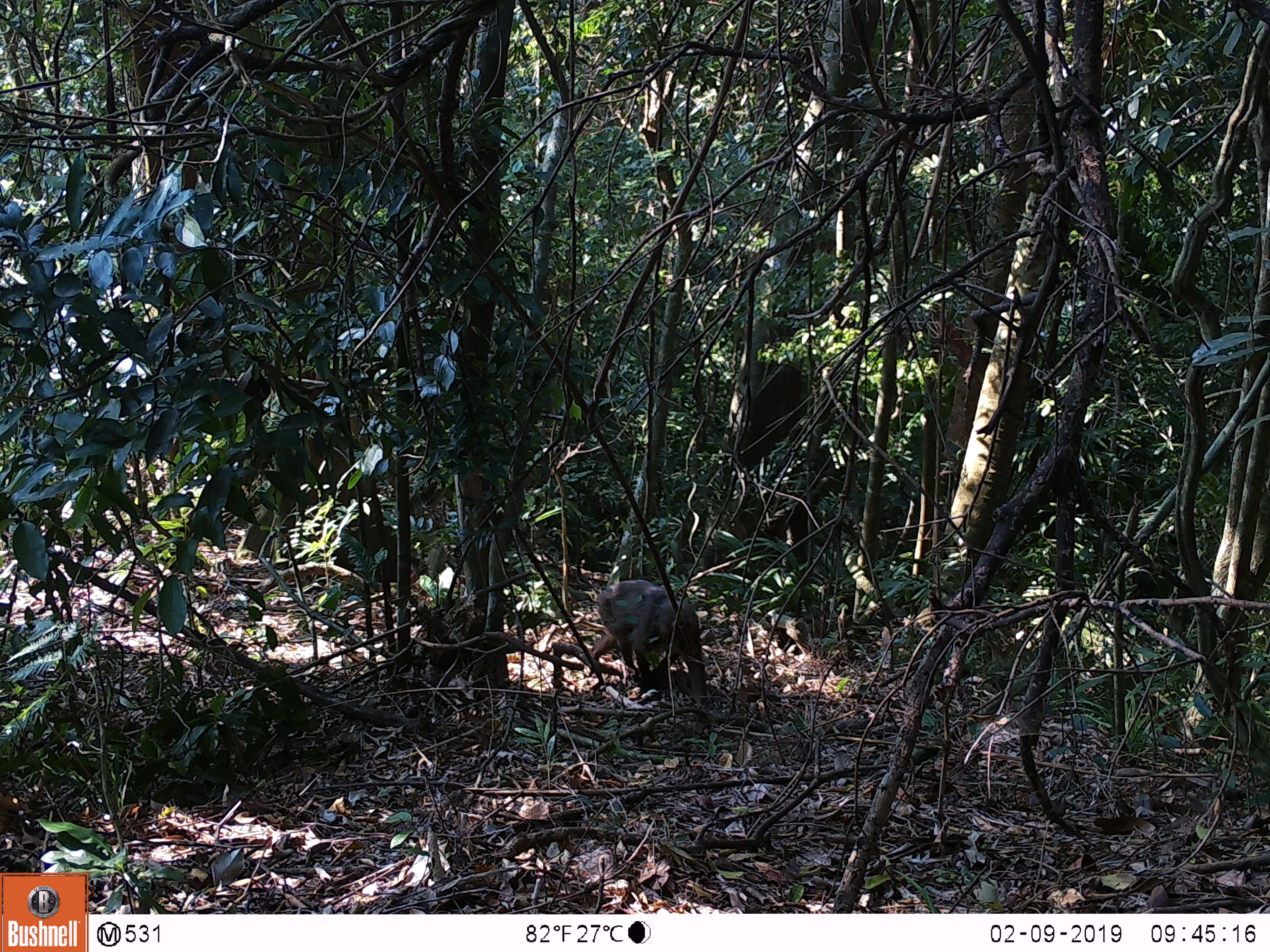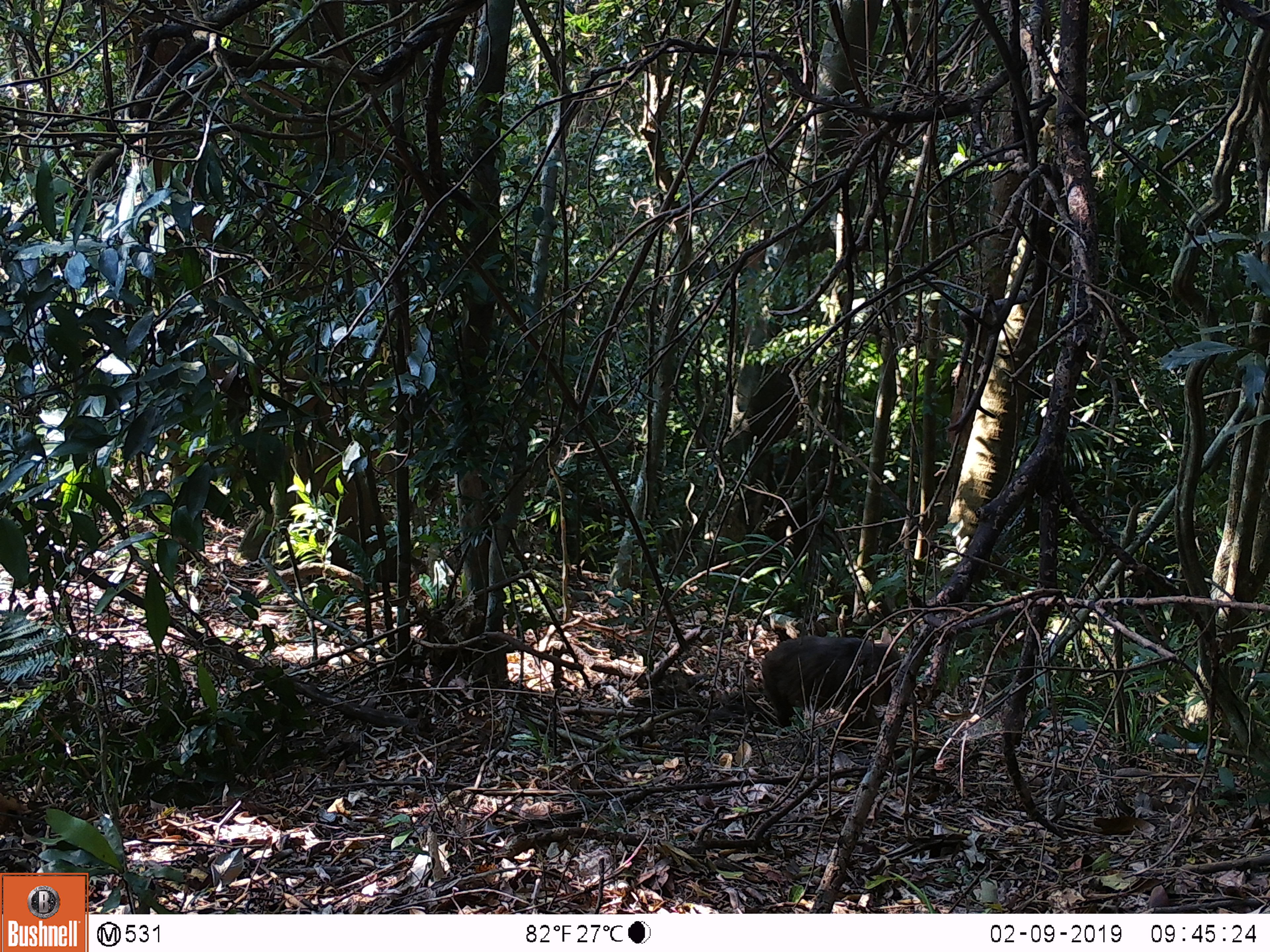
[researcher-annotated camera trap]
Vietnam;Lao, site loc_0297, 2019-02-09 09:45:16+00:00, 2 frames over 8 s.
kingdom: Animalia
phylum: Chordata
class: Mammalia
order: Primates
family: Cercopithecidae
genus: Macaca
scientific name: Macaca arctoides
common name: stump-tailed macaque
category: stump tailed macaque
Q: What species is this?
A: Stump tailed macaque (stump-tailed macaque) (Macaca arctoides).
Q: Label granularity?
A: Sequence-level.